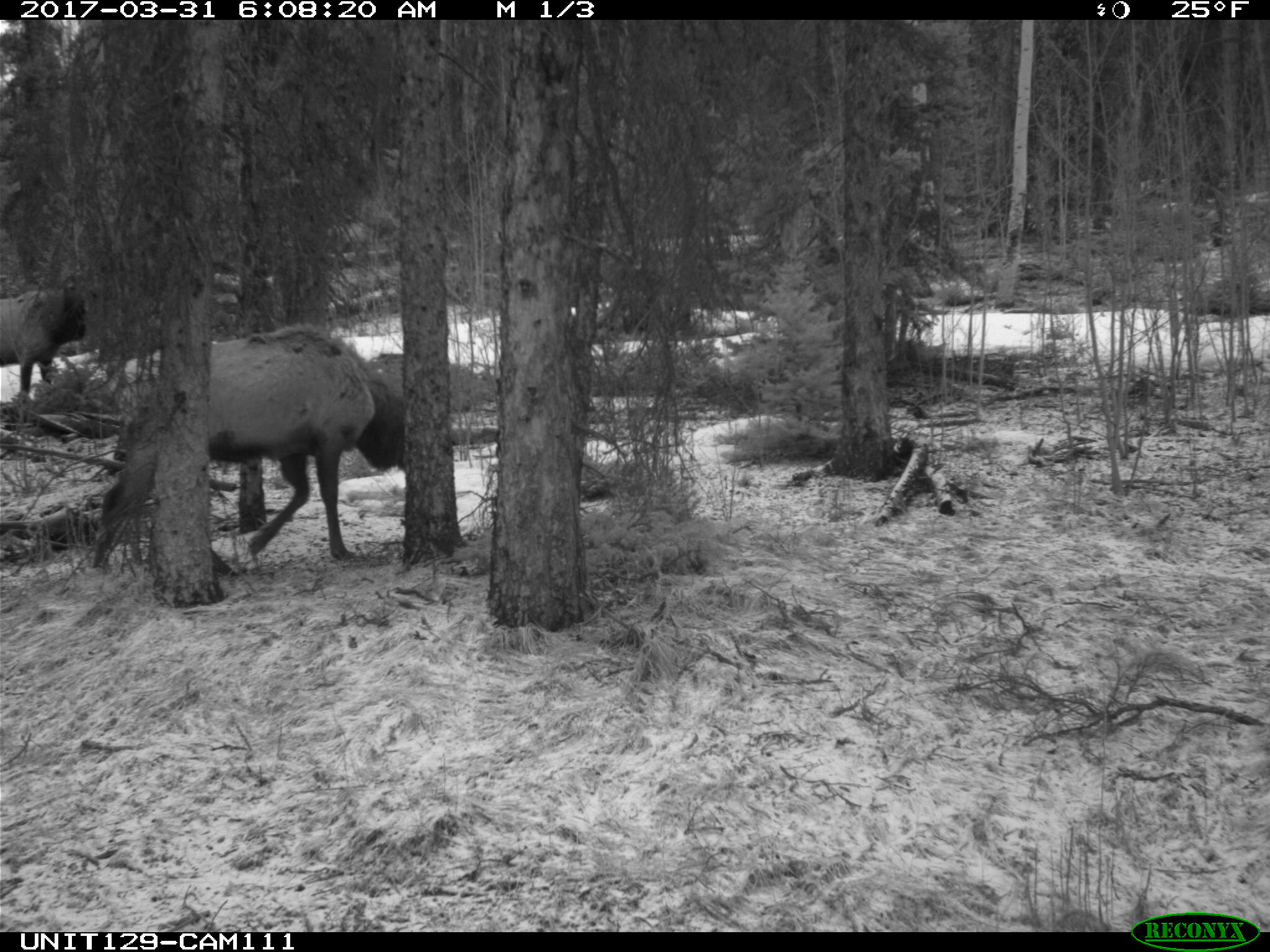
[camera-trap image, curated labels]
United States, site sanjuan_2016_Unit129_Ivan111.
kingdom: Animalia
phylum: Chordata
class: Mammalia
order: Artiodactyla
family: Cervidae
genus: Cervus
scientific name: Cervus elaphus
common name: red deer